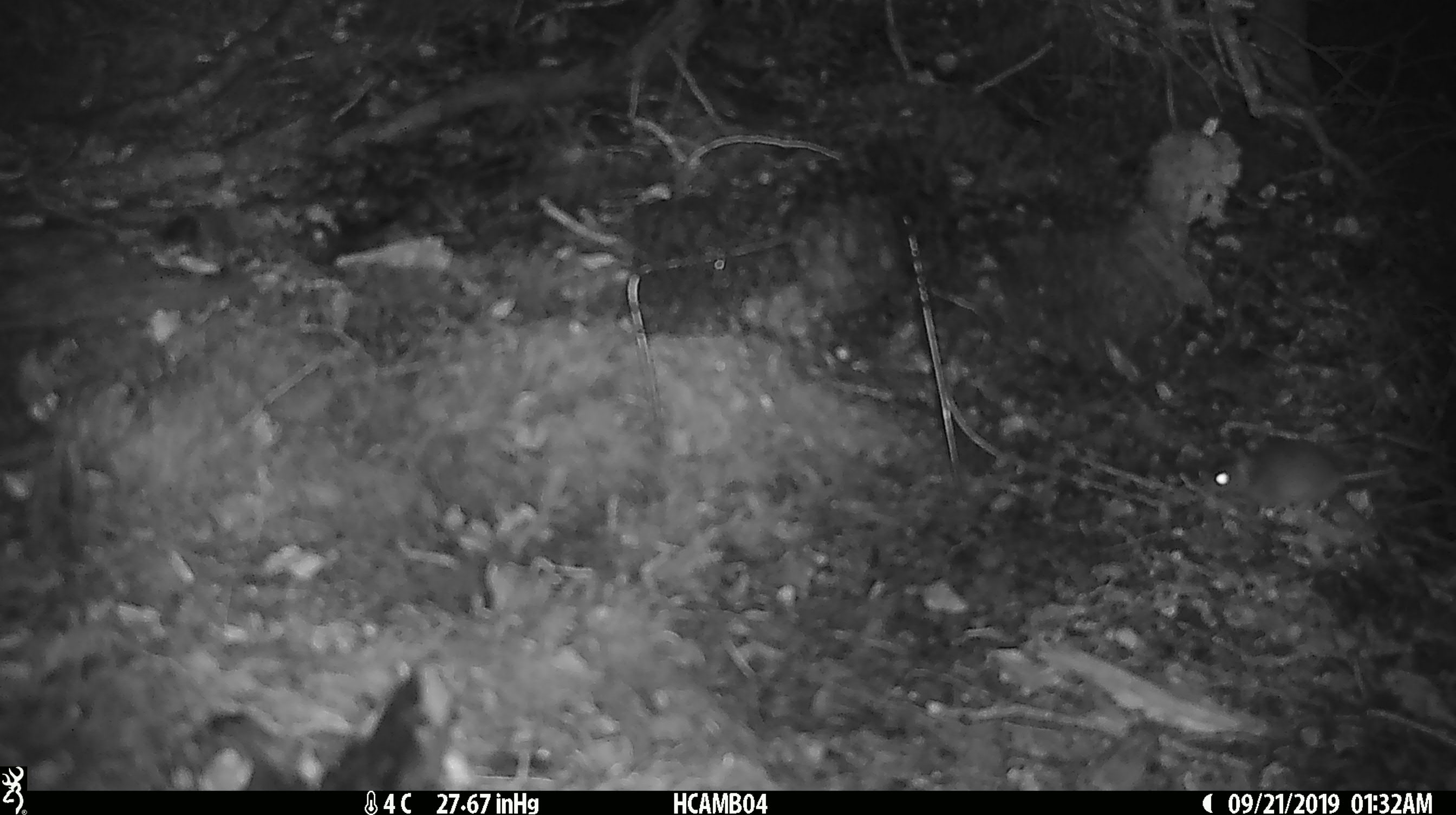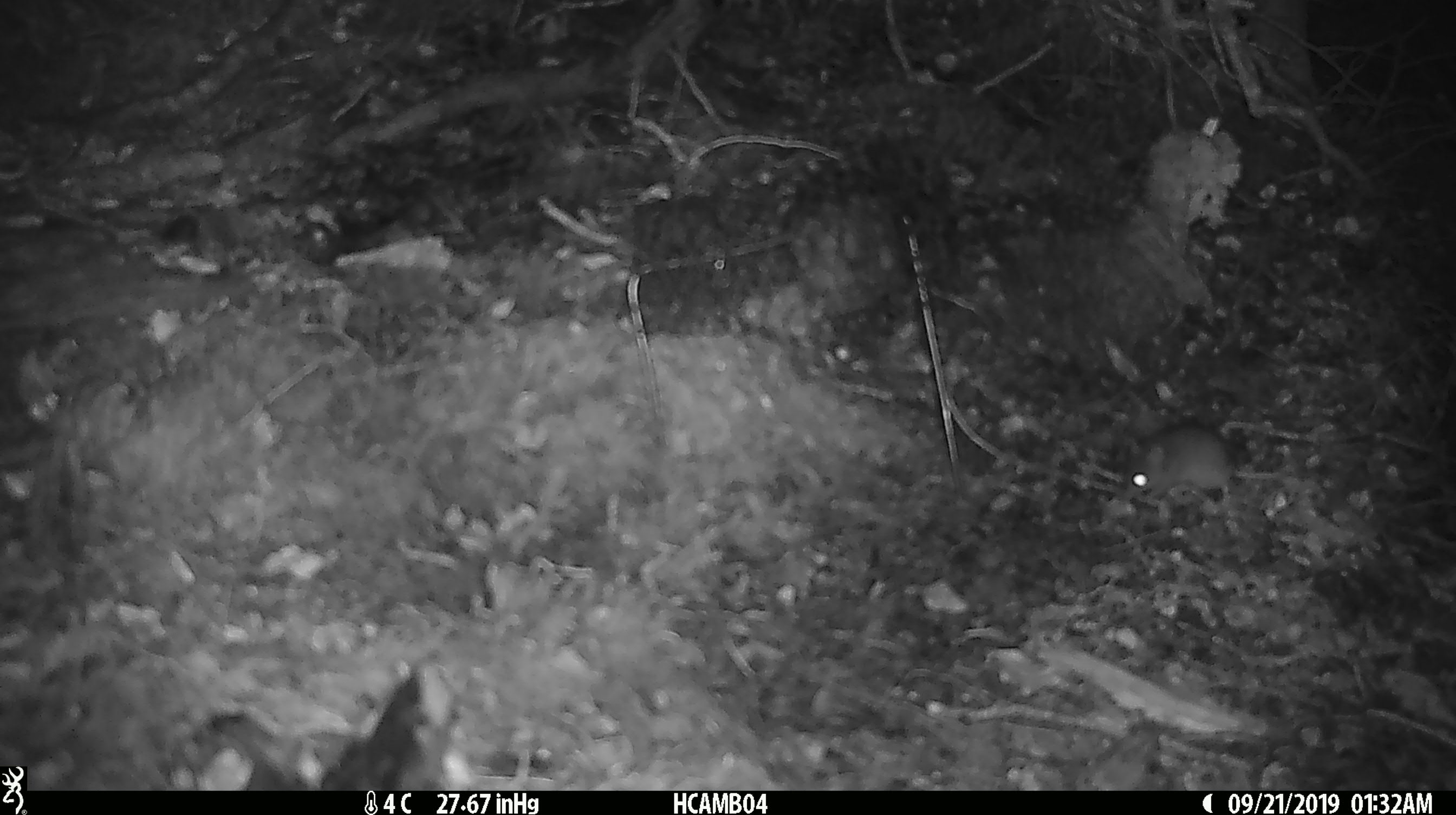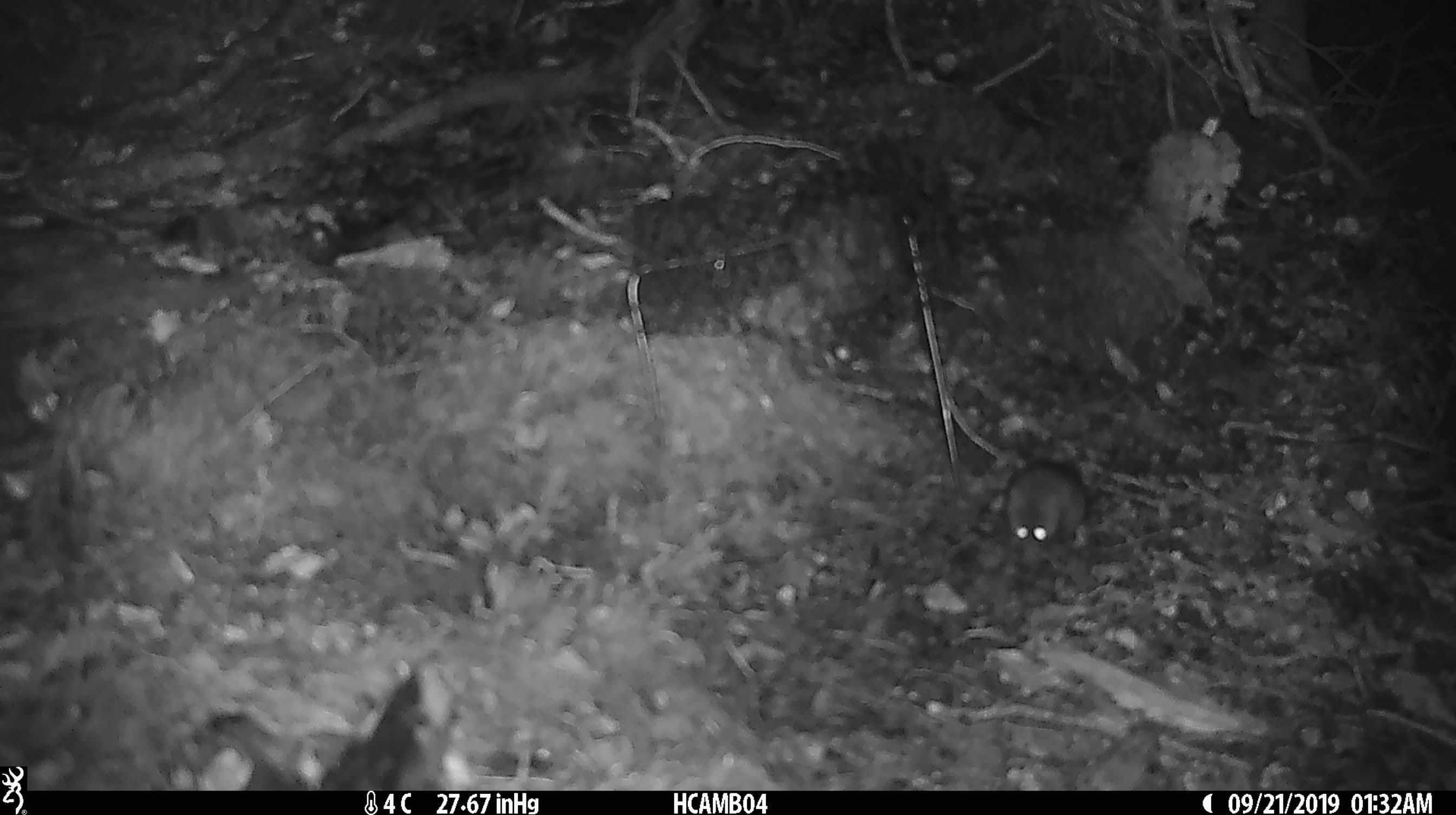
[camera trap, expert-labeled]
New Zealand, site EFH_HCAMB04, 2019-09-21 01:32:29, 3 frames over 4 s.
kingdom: Animalia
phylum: Chordata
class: Mammalia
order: Rodentia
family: Muridae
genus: Mus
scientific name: Mus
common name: mouse